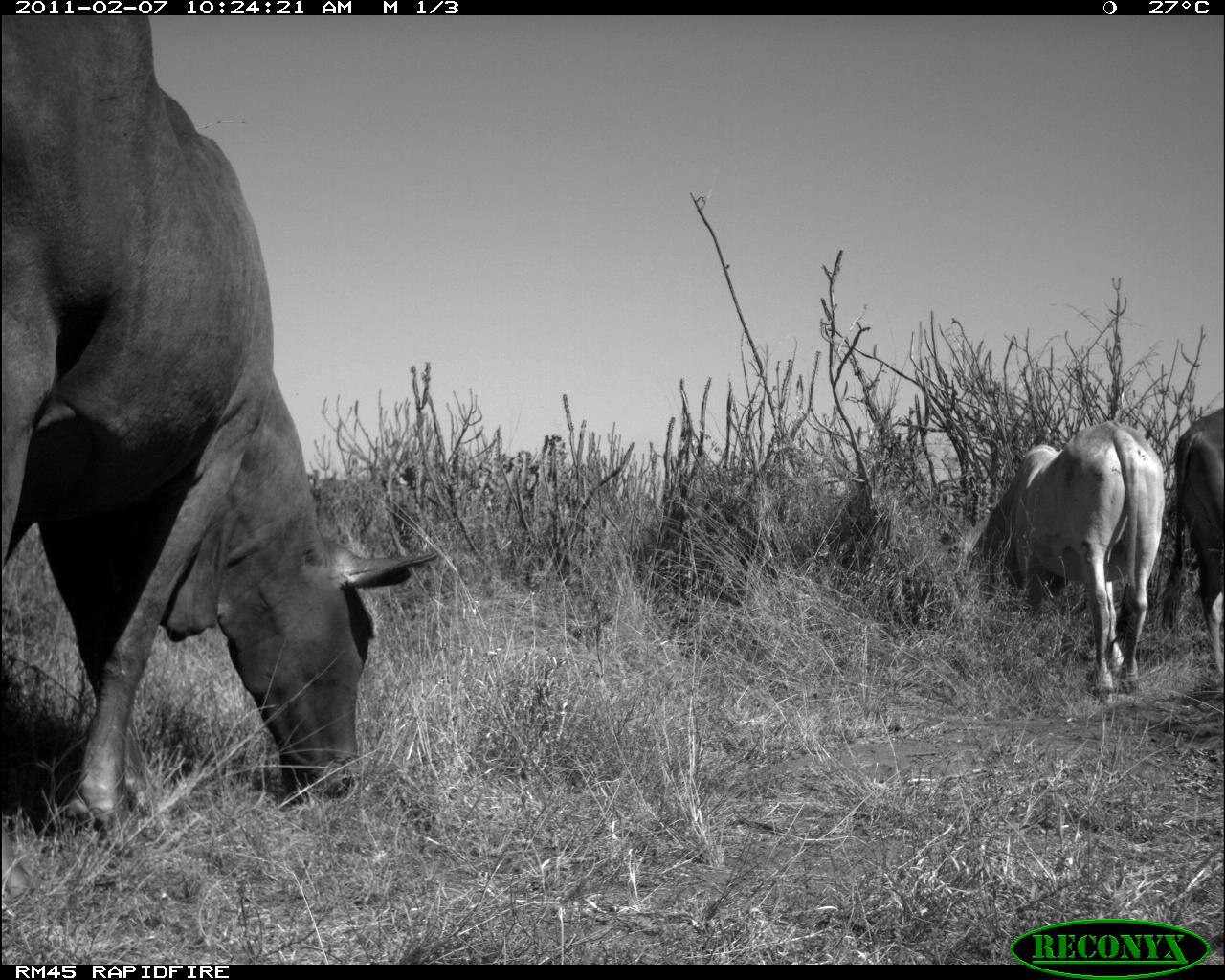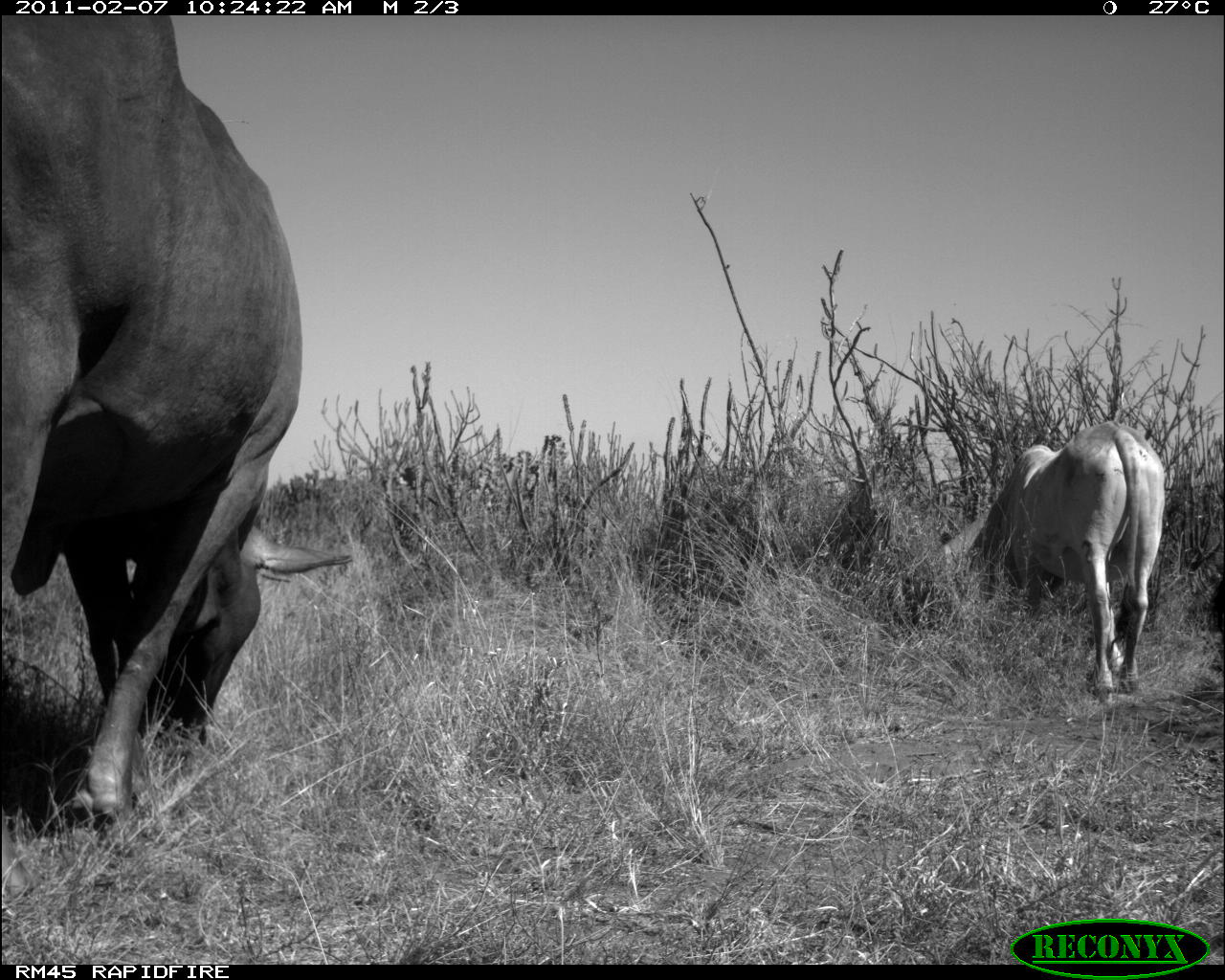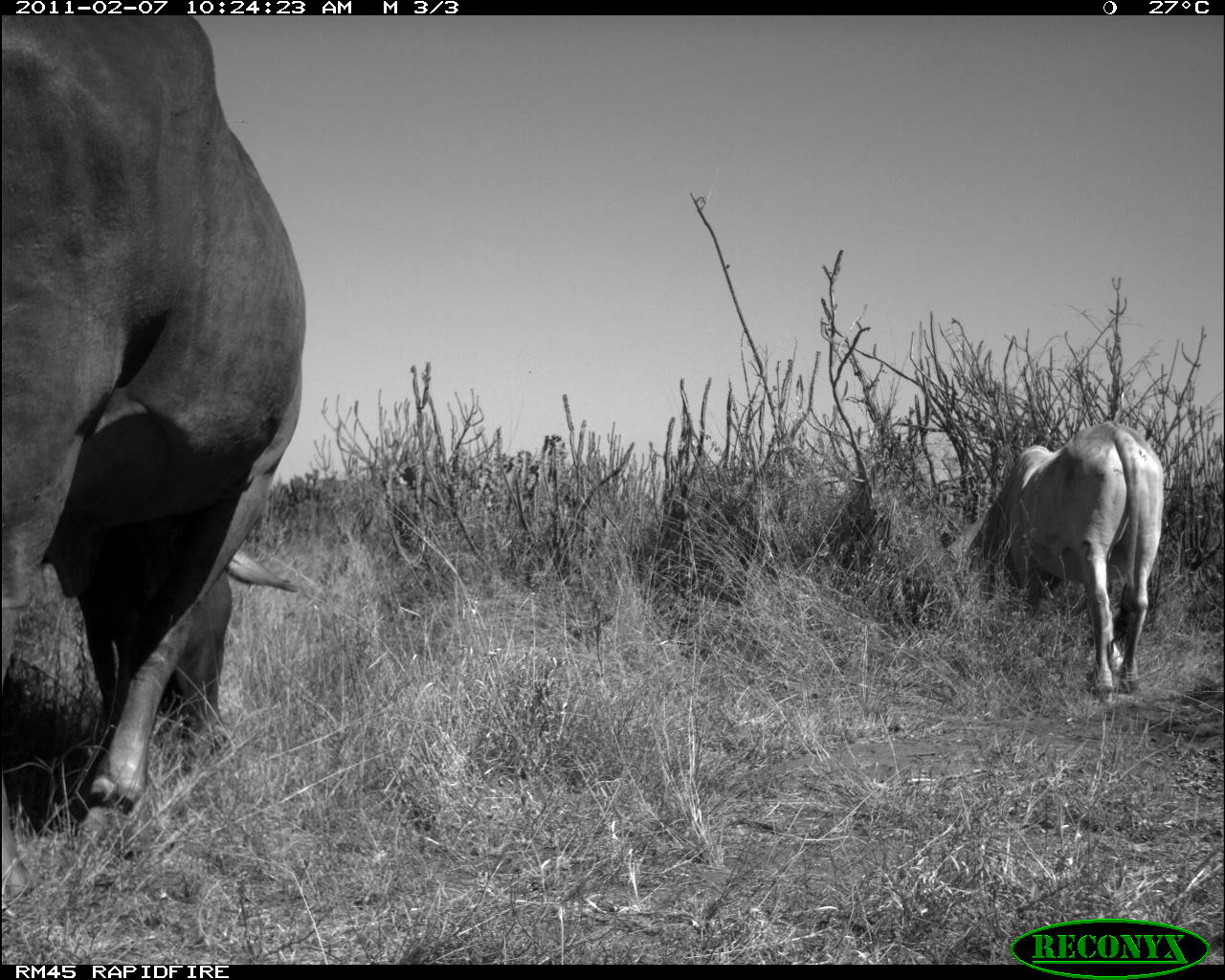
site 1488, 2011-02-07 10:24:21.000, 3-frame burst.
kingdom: Animalia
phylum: Chordata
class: Mammalia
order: Artiodactyla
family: Bovidae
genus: Bos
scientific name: Bos taurus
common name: domestic cattle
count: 3